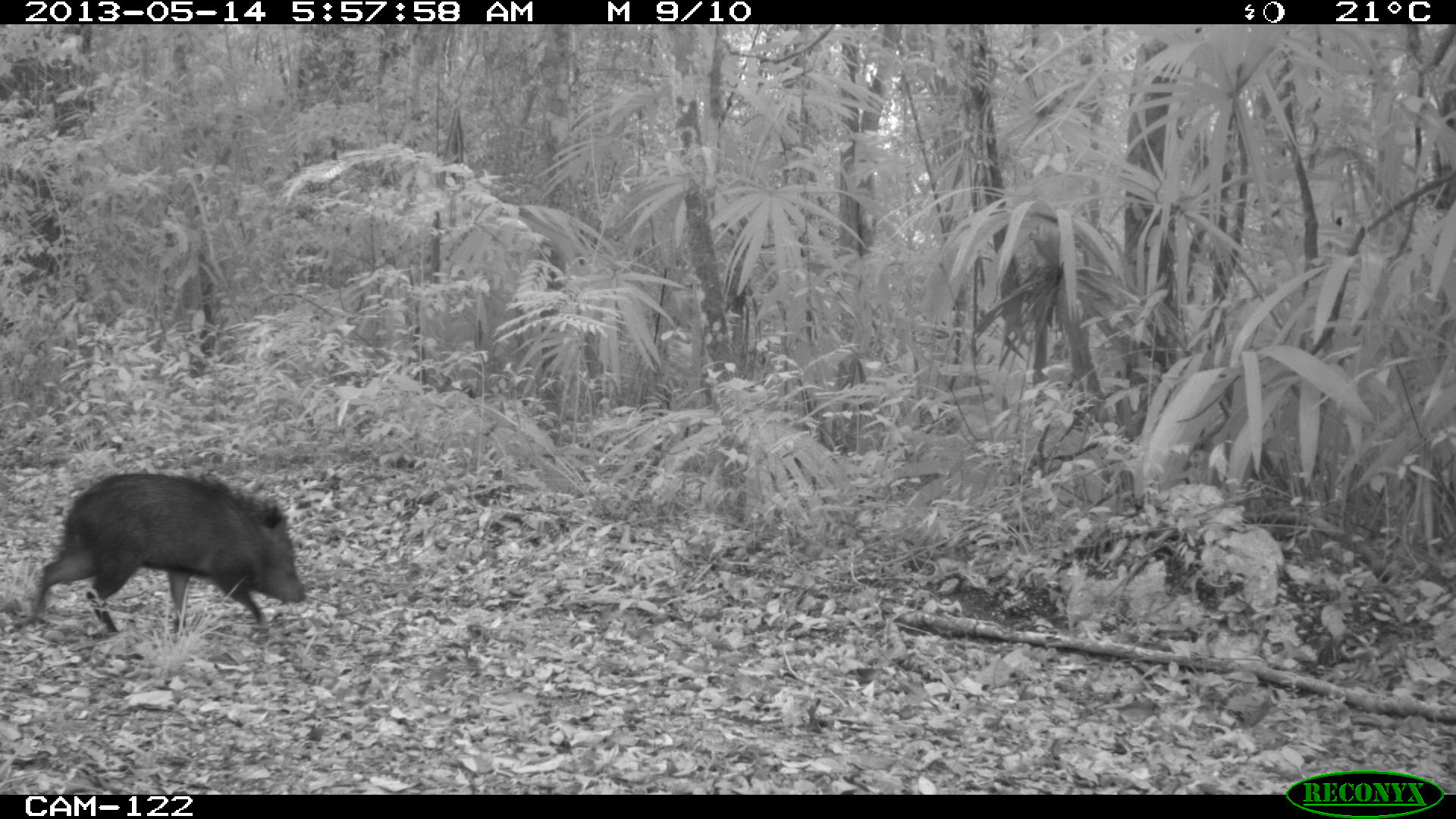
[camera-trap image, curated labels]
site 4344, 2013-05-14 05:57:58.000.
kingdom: Animalia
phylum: Chordata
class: Mammalia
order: Artiodactyla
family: Tayassuidae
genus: Pecari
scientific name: Pecari tajacu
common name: collared peccary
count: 1